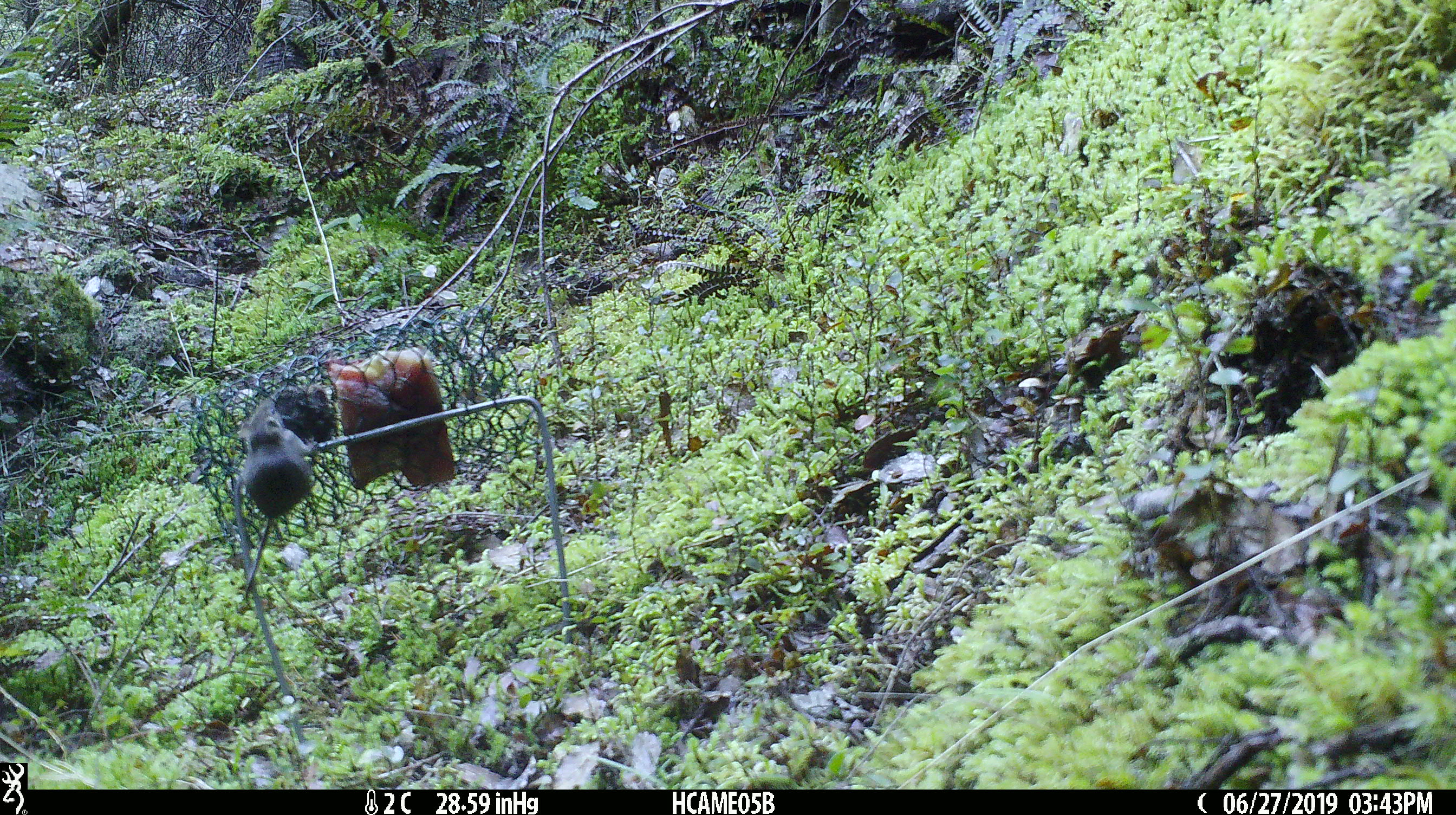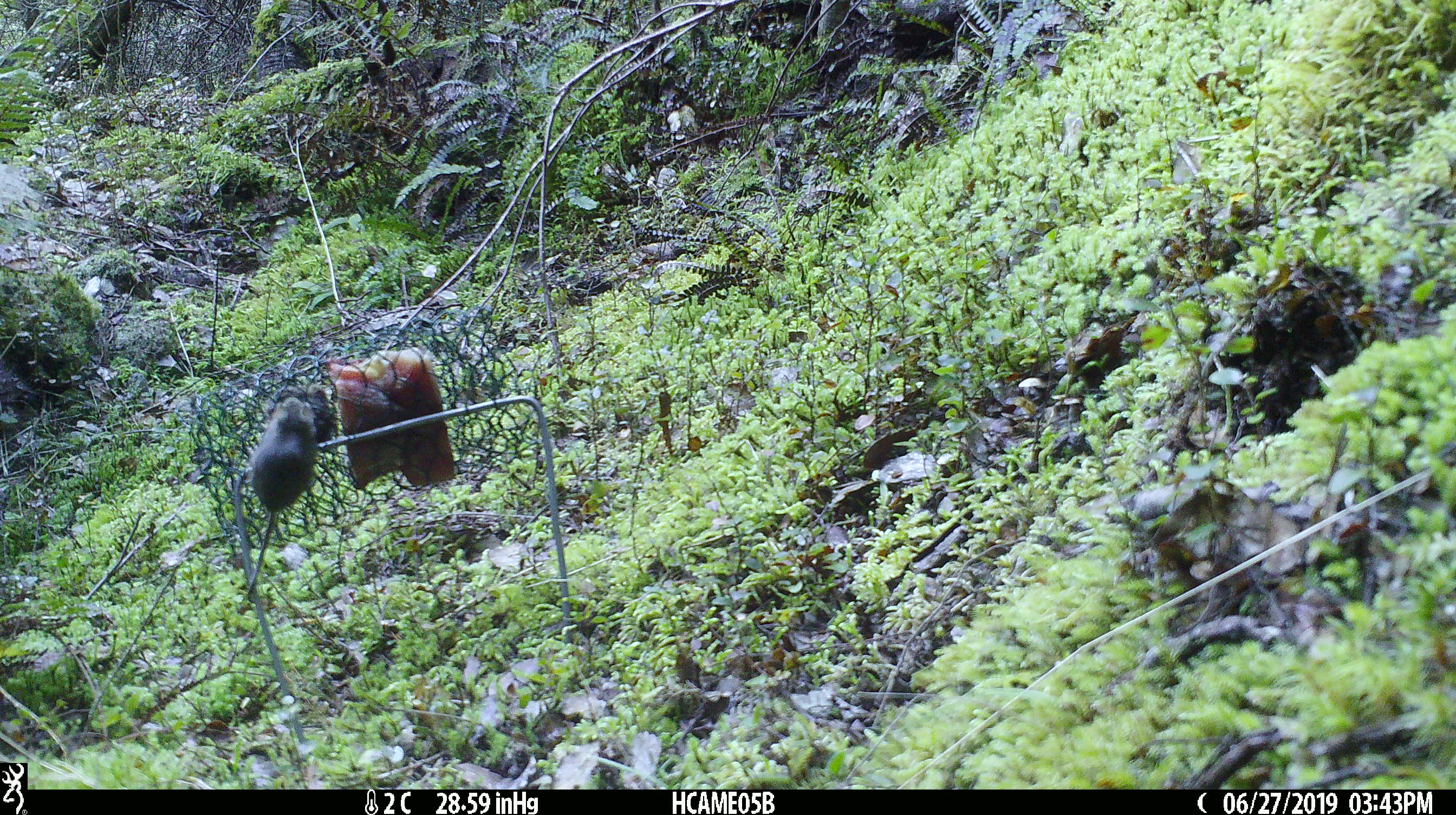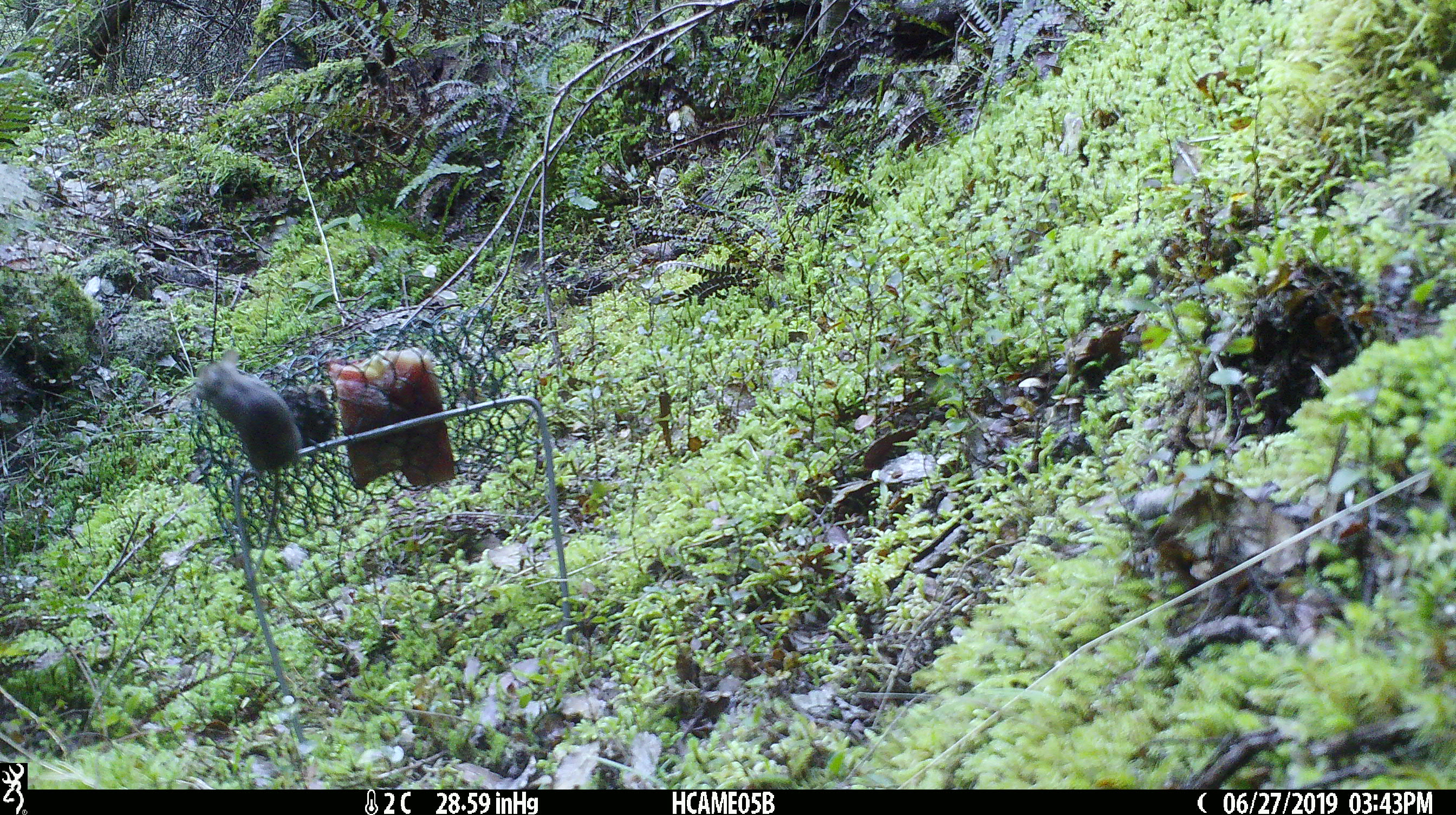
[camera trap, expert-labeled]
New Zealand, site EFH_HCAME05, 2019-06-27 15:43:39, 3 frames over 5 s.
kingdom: Animalia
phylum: Chordata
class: Mammalia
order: Rodentia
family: Muridae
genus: Mus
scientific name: Mus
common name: mouse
Mouse (Mus).